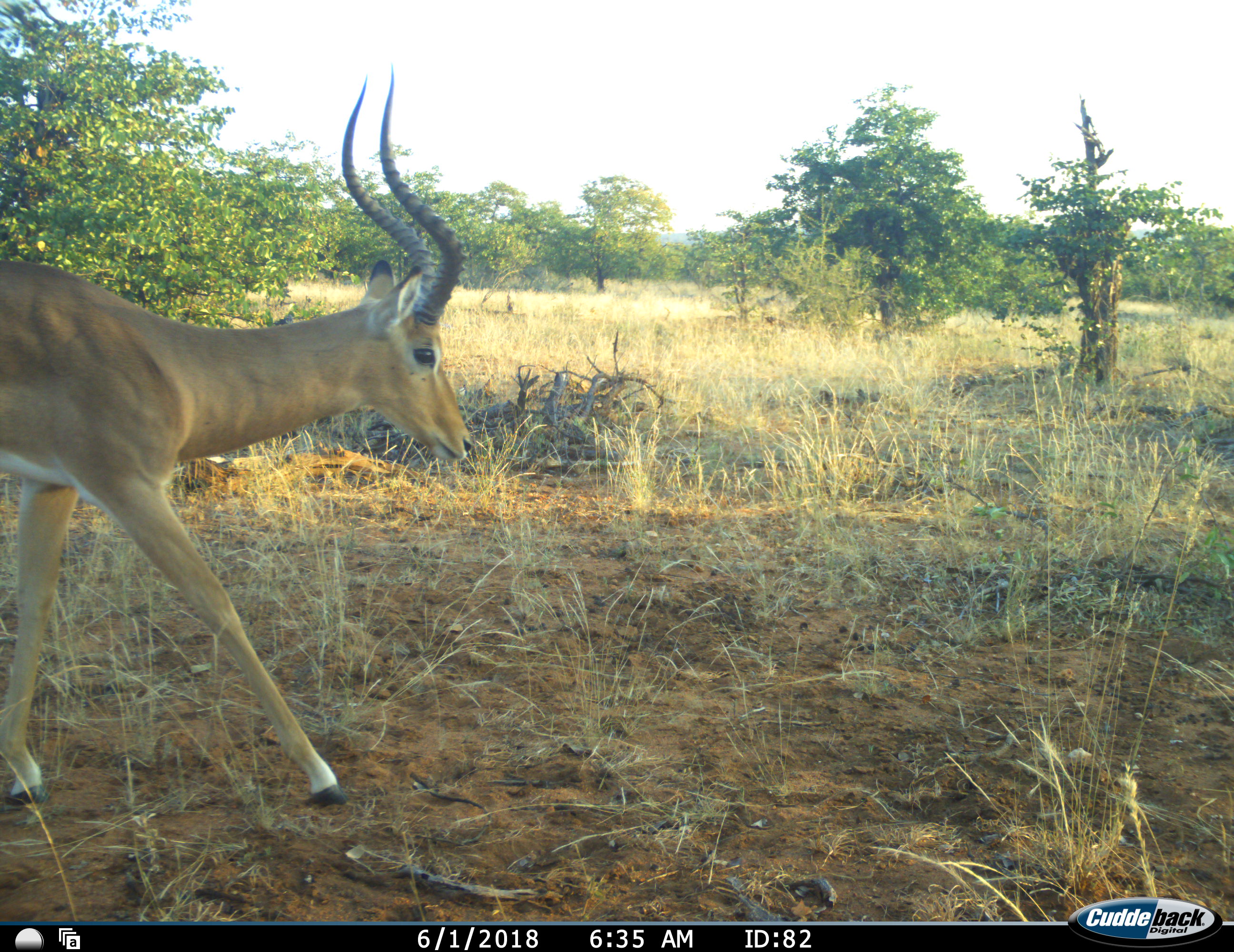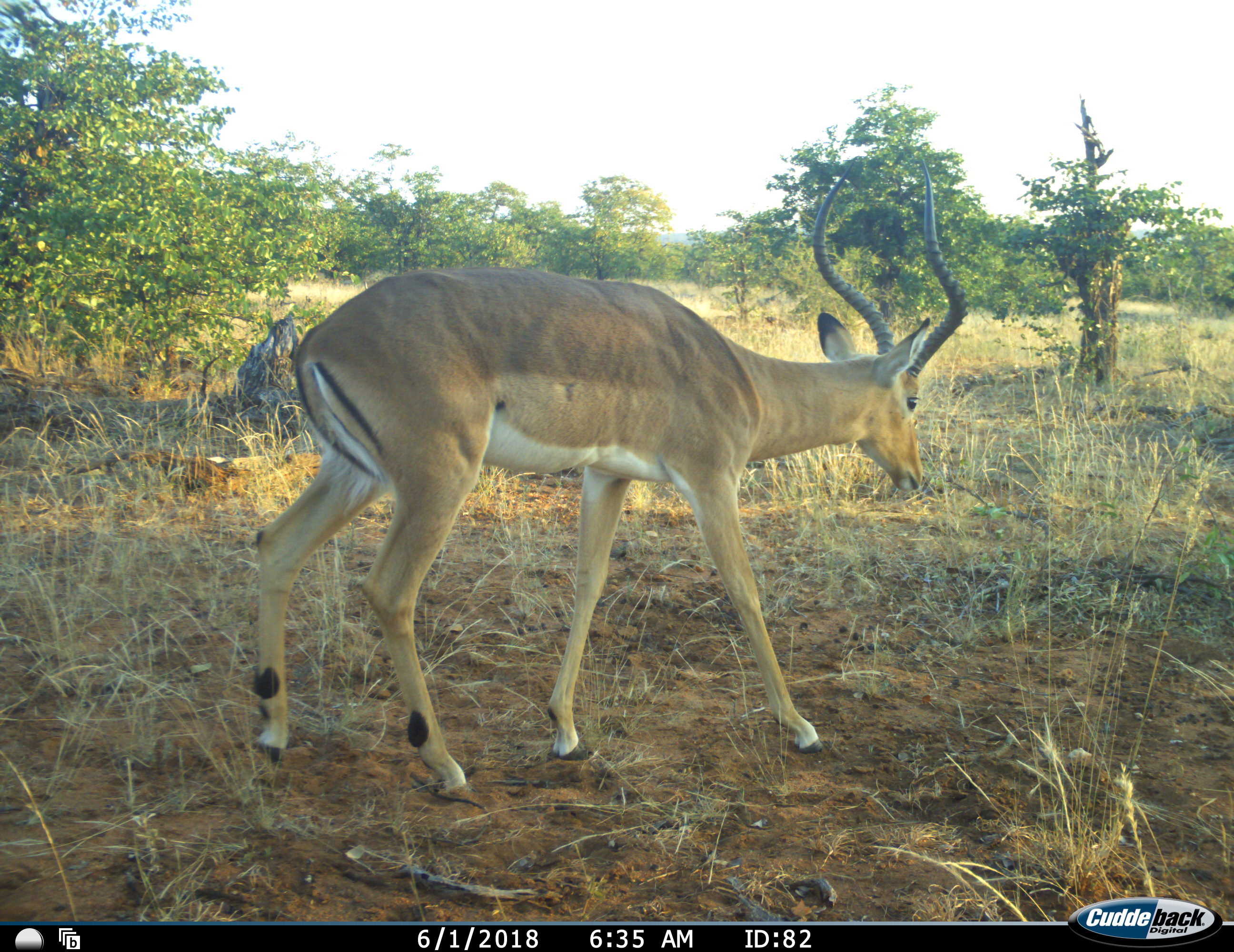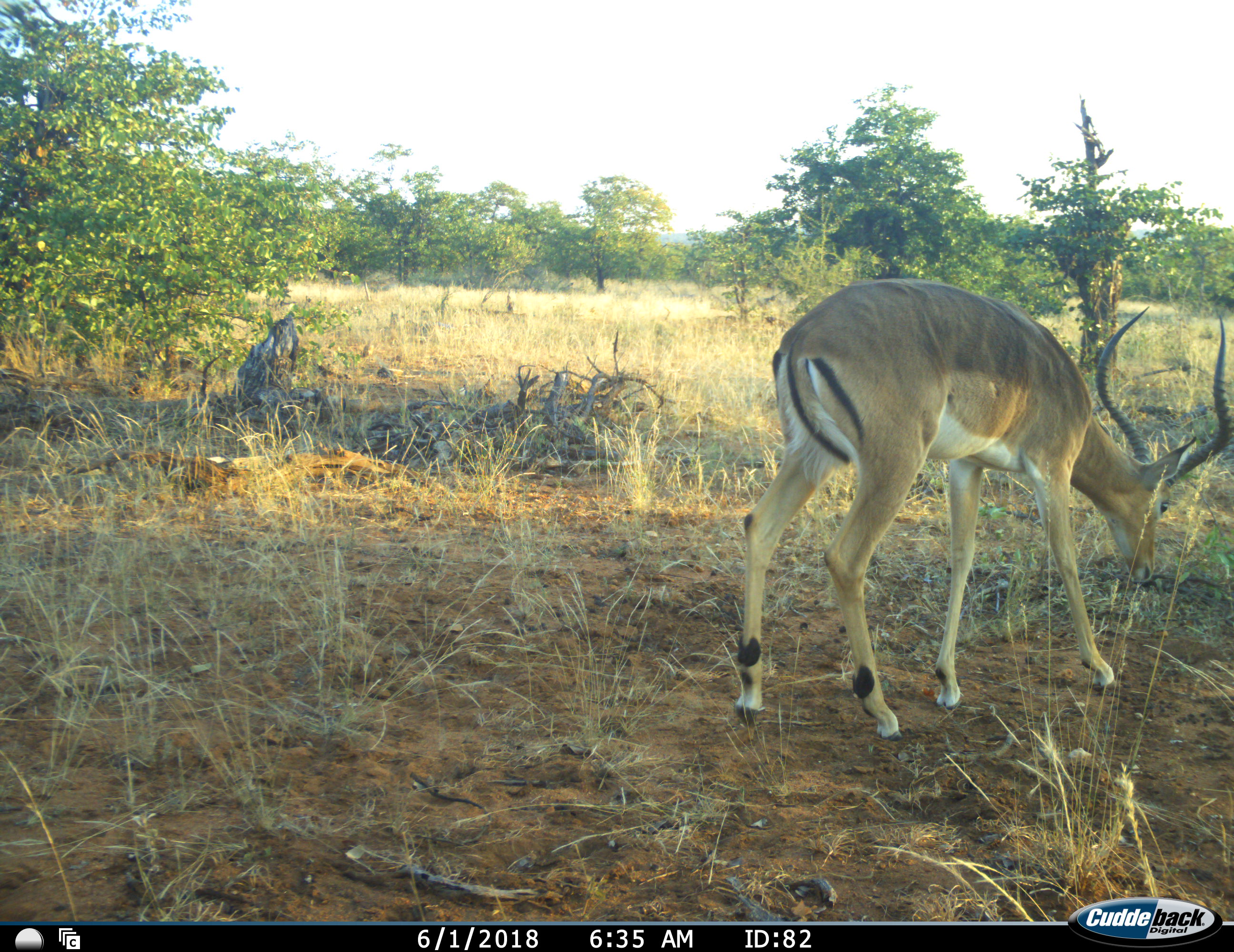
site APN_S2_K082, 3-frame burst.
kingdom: Animalia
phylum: Chordata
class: Mammalia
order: Artiodactyla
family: Bovidae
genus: Aepyceros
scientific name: Aepyceros melampus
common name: impala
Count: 1.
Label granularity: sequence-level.